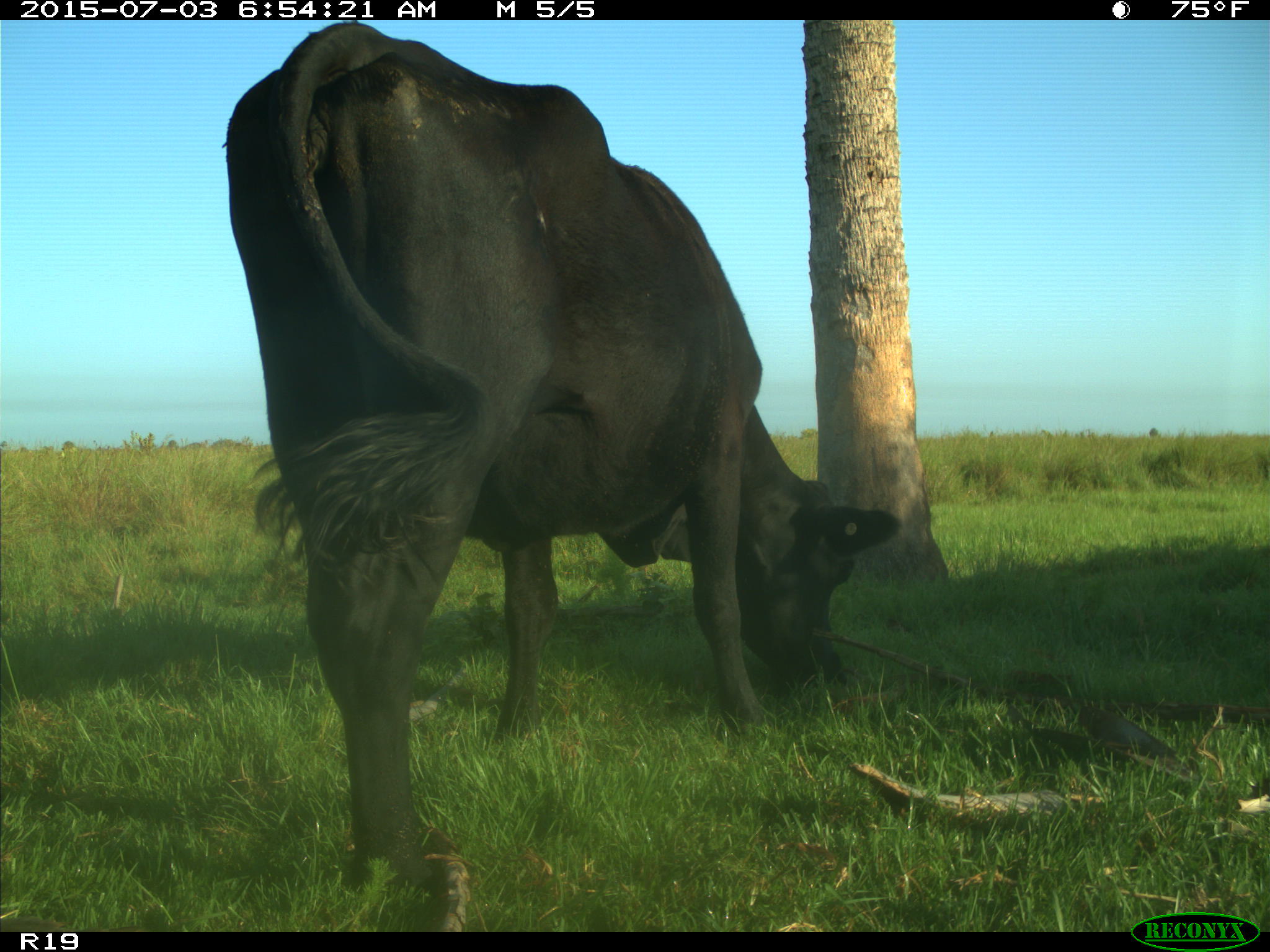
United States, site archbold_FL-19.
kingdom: Animalia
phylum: Chordata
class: Mammalia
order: Artiodactyla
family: Bovidae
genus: Bos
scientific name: Bos taurus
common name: domestic cow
Bos taurus (domestic cow).